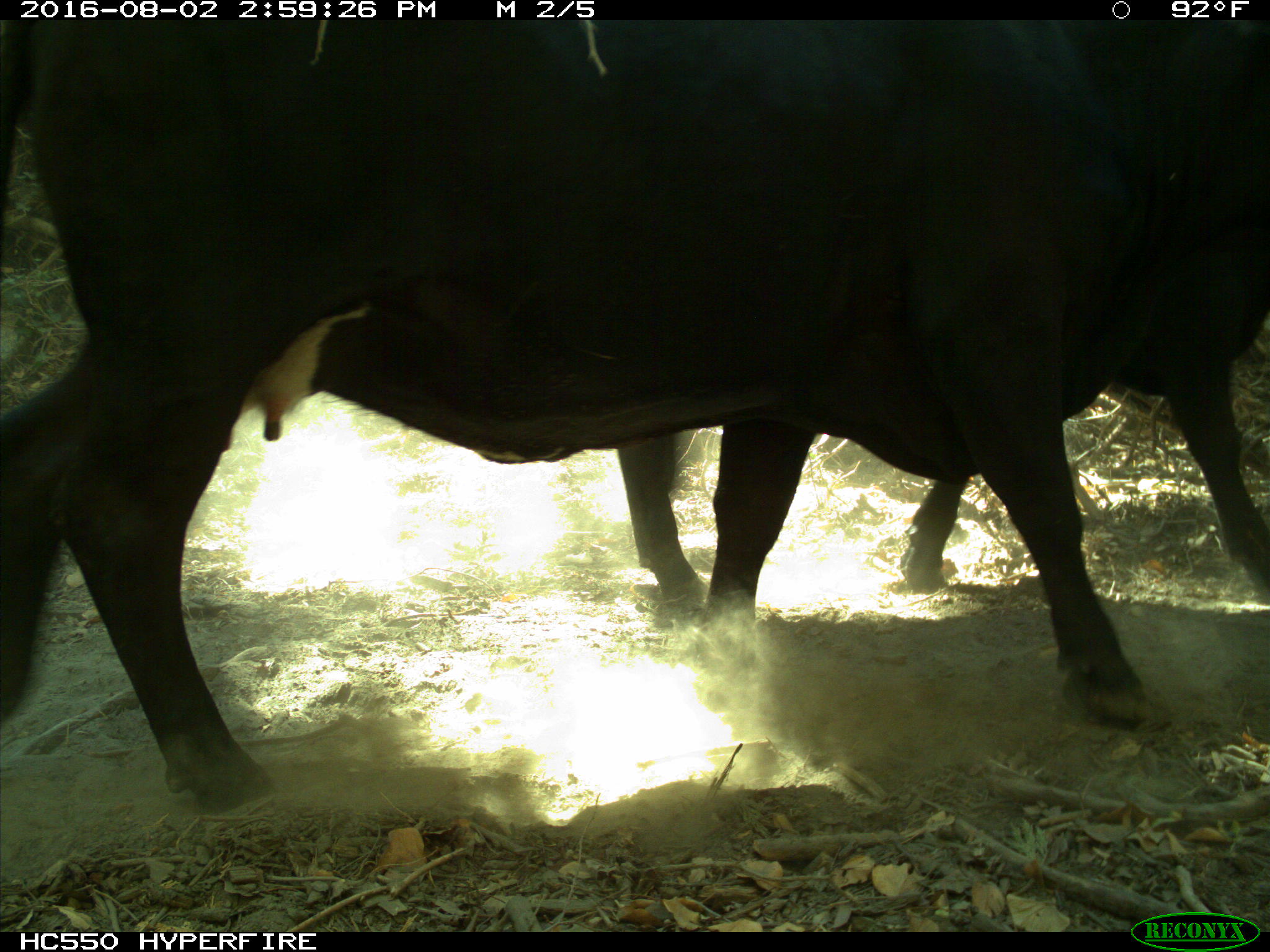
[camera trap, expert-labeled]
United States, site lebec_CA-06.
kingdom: Animalia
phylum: Chordata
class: Mammalia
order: Artiodactyla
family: Bovidae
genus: Bos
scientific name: Bos taurus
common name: domestic cow